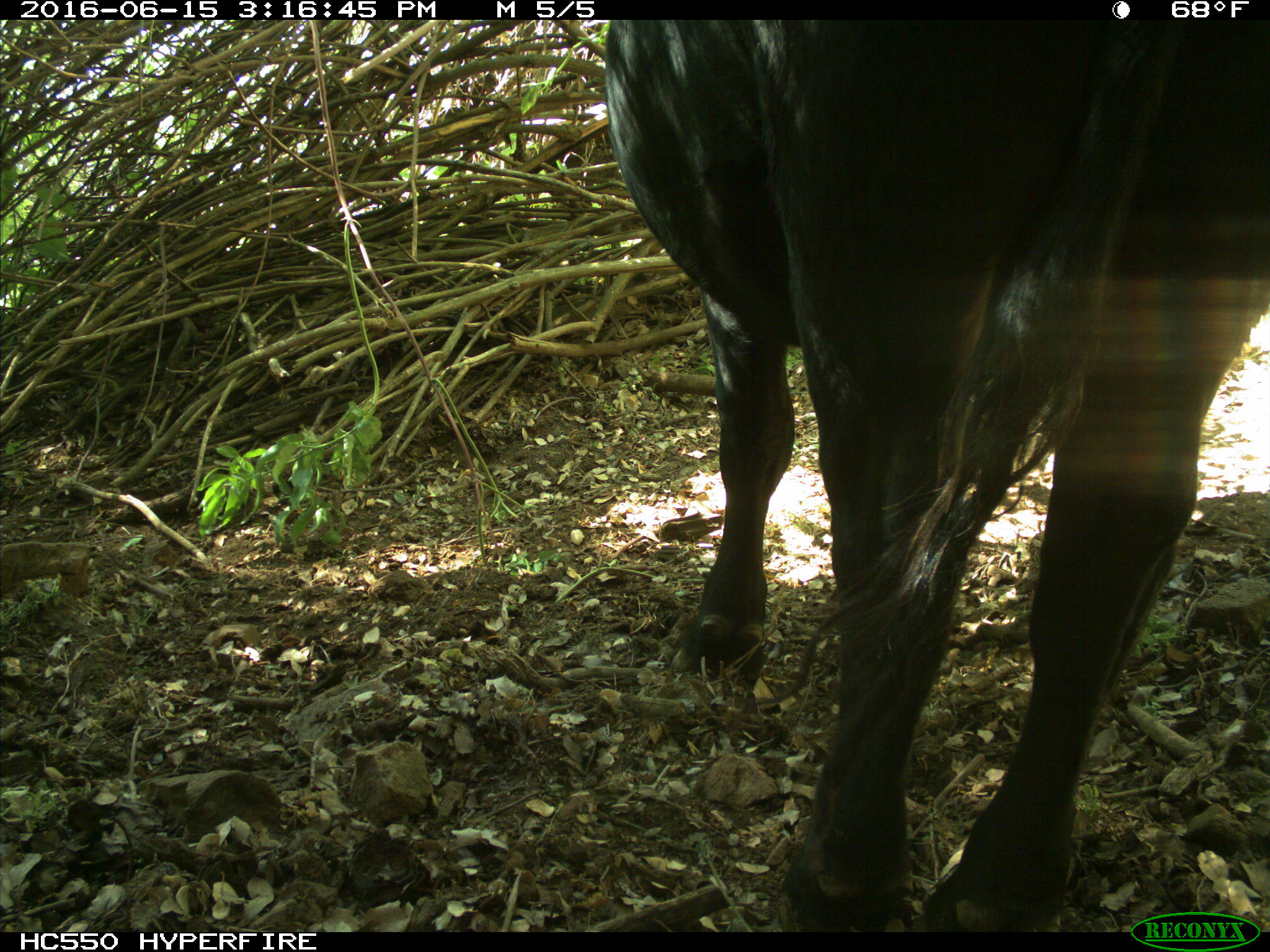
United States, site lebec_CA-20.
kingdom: Animalia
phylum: Chordata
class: Mammalia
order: Artiodactyla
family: Bovidae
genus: Bos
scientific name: Bos taurus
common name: domestic cow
Bos taurus (domestic cow).